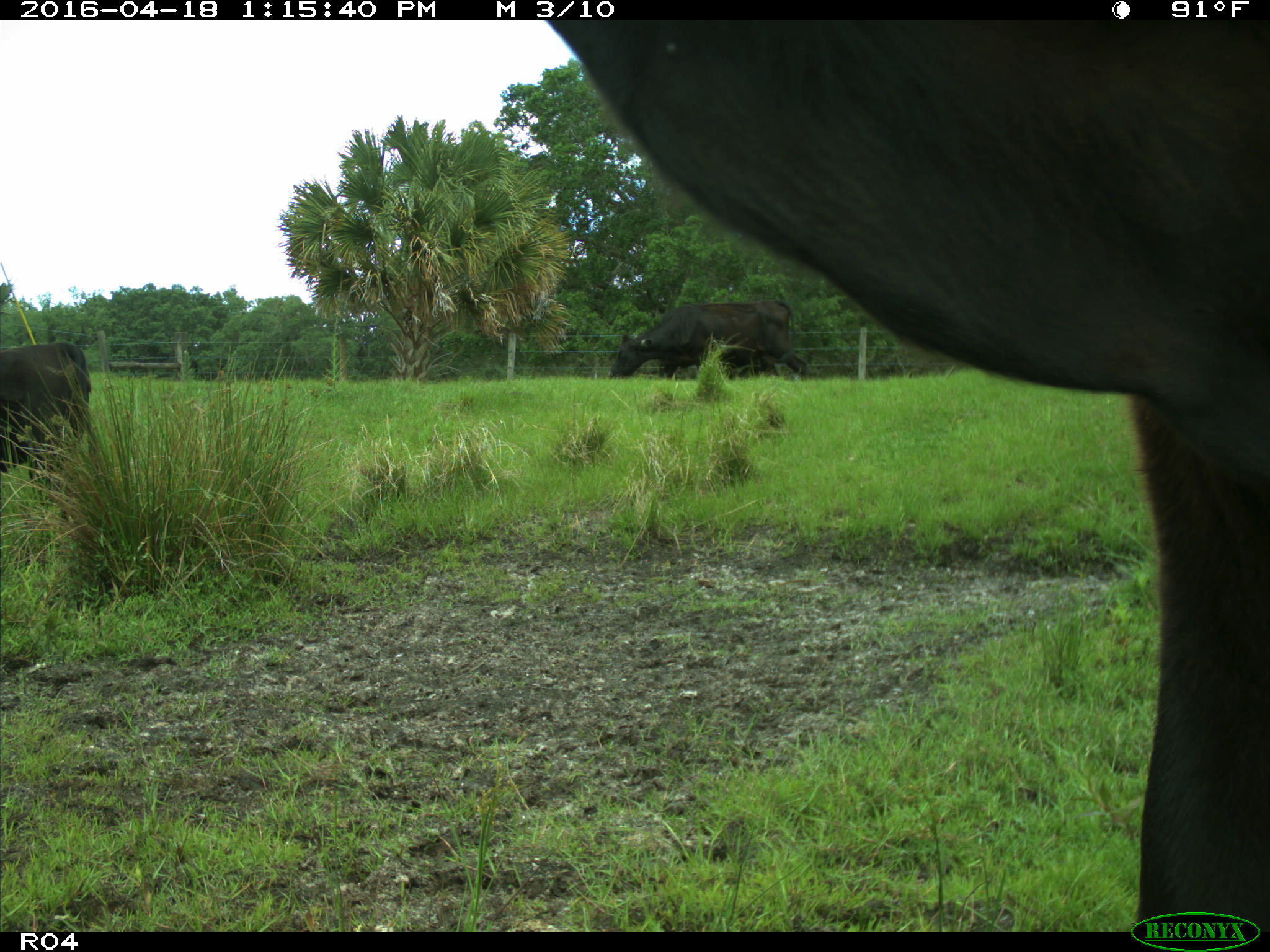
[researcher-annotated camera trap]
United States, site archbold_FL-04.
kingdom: Animalia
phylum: Chordata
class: Mammalia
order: Artiodactyla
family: Bovidae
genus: Bos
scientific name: Bos taurus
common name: domestic cow